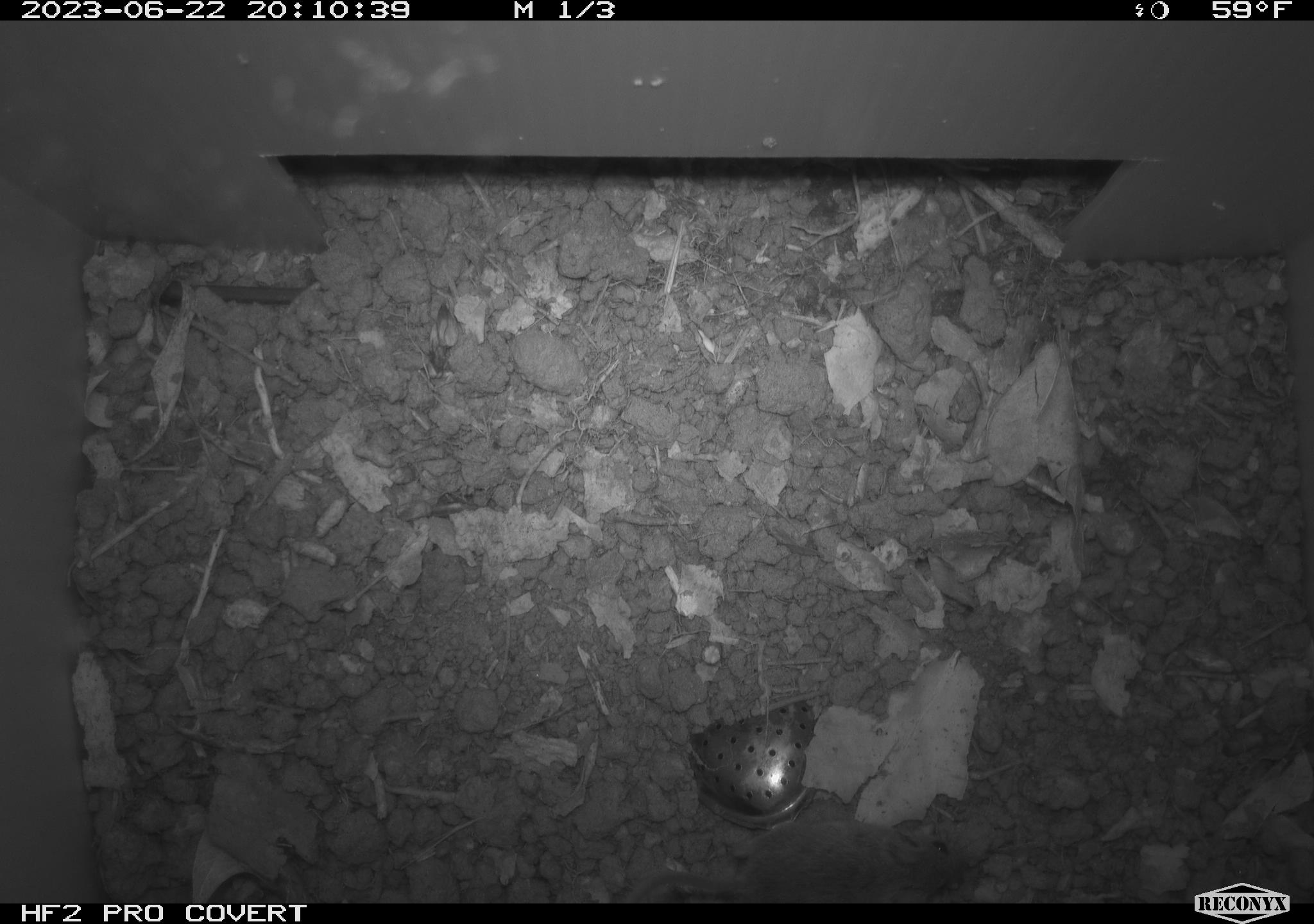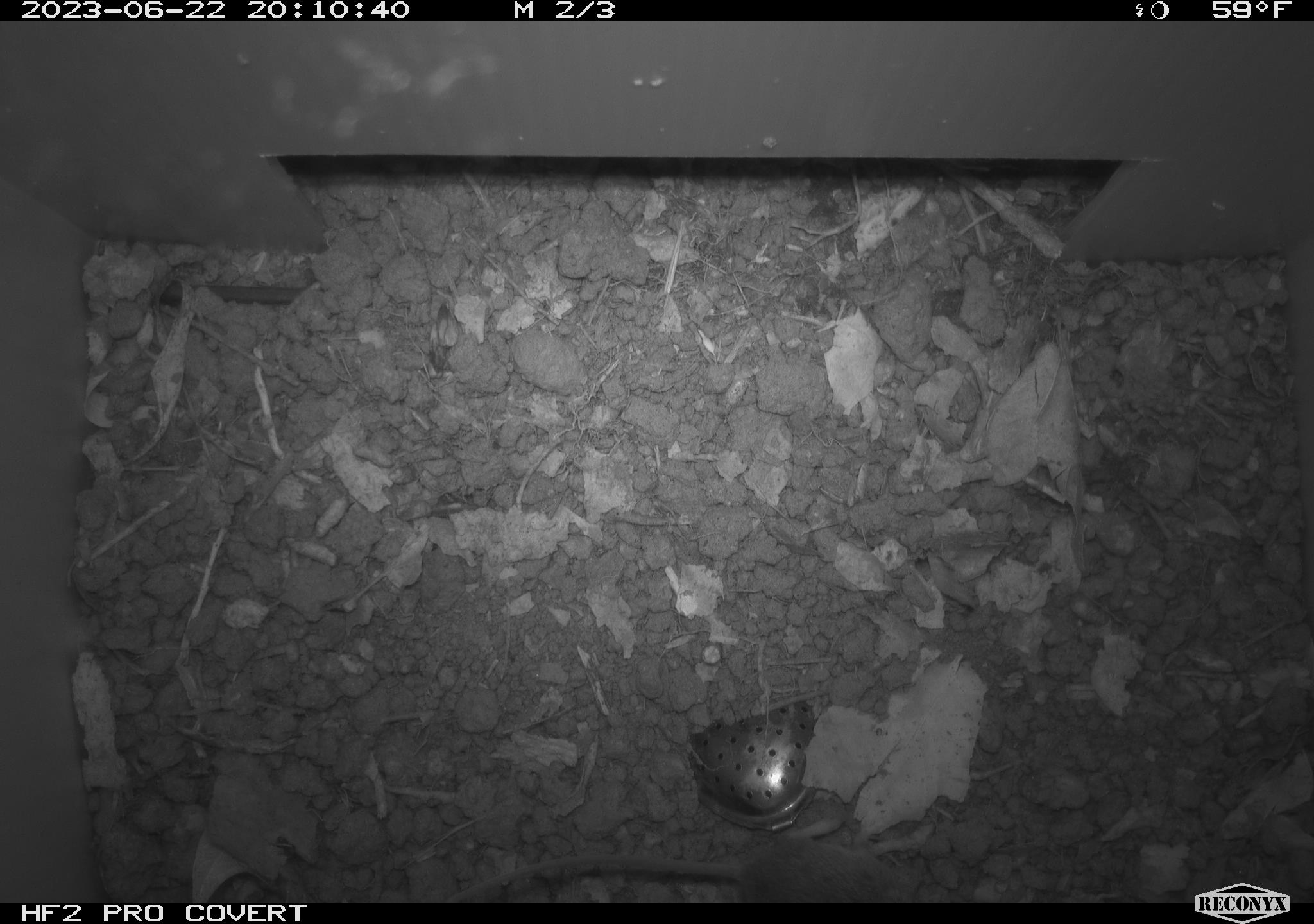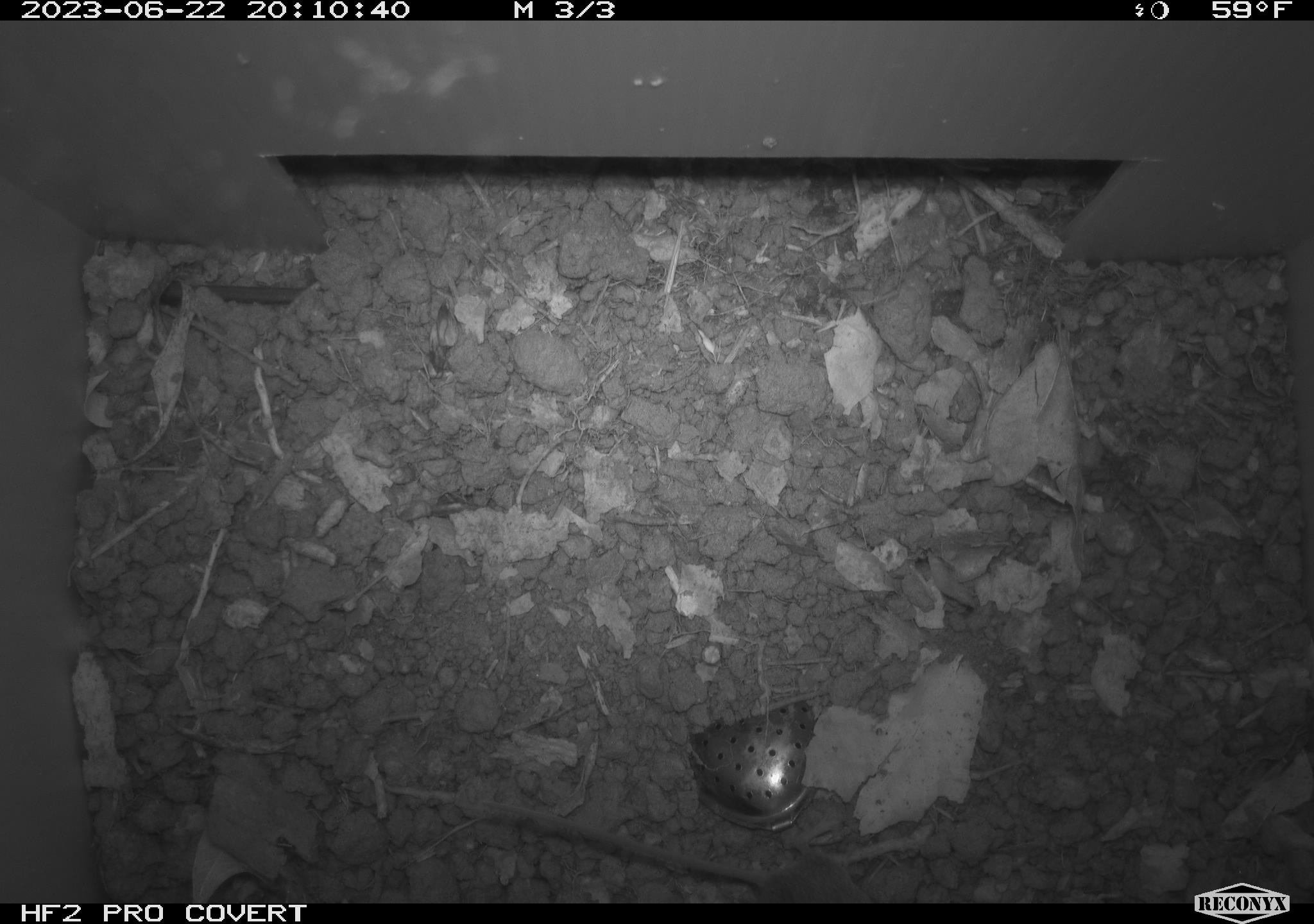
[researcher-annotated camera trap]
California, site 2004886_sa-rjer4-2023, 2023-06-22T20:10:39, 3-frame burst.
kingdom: Animalia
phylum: Chordata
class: Mammalia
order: Rodentia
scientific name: Rodentia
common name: mouse species